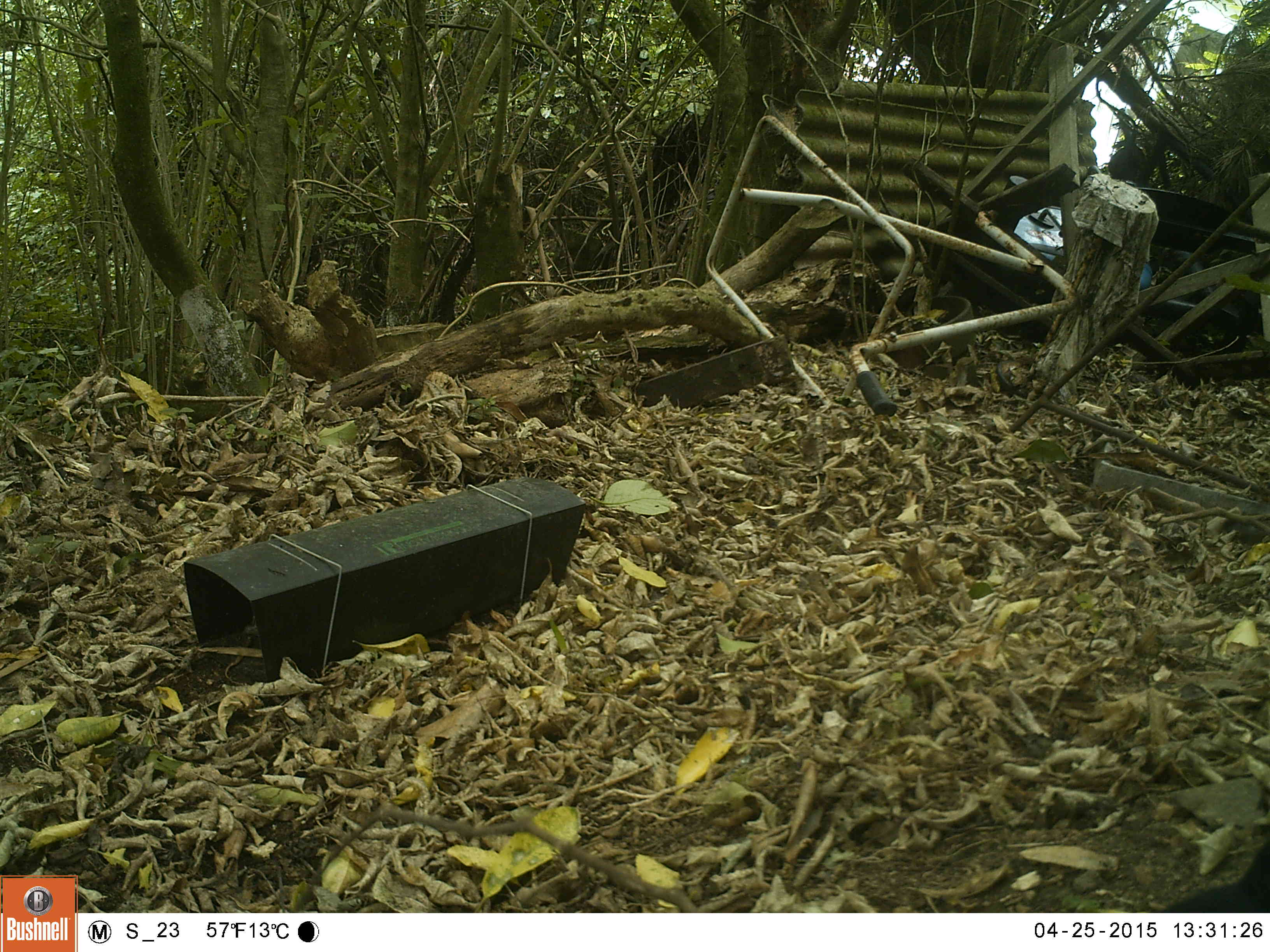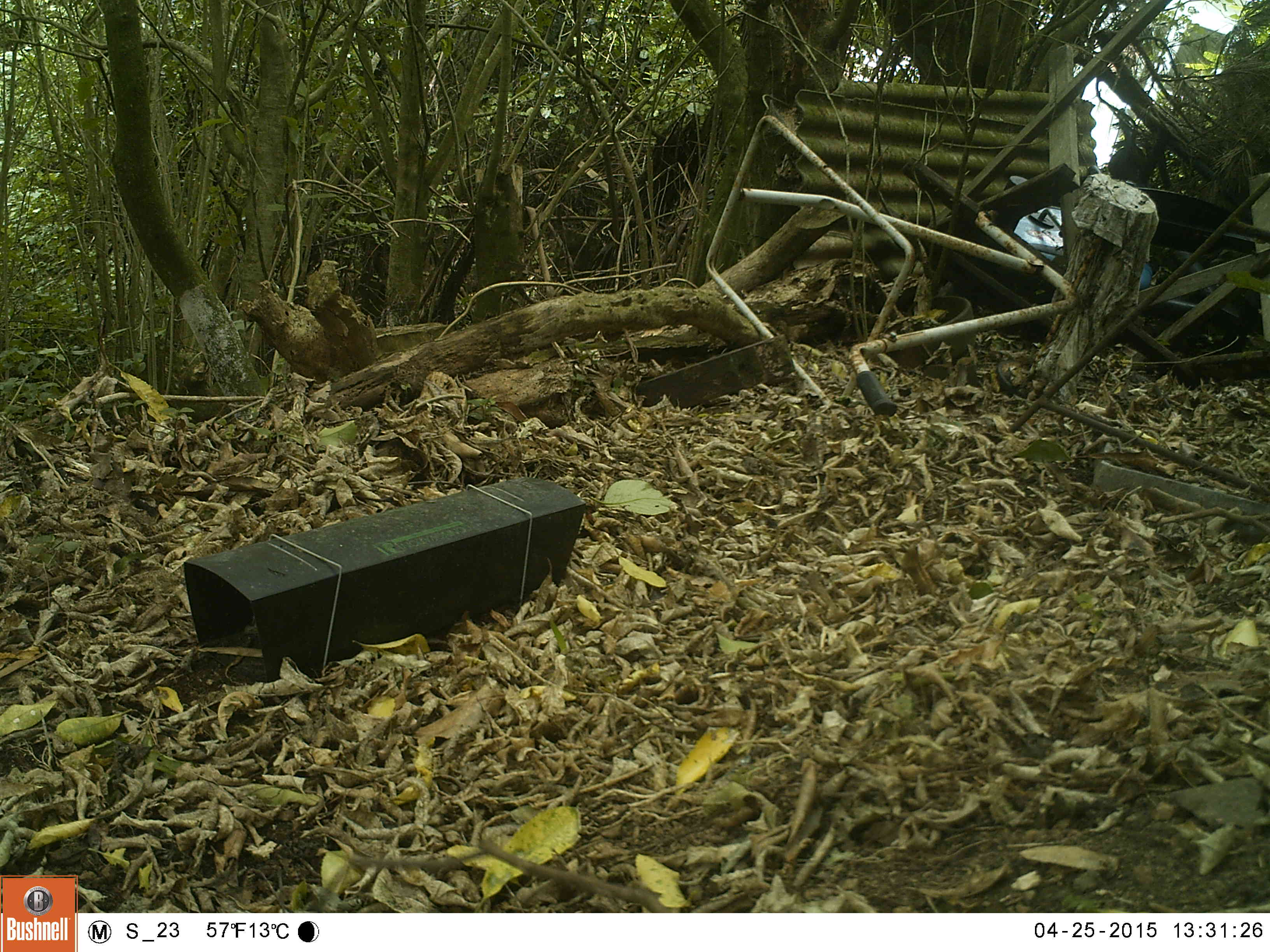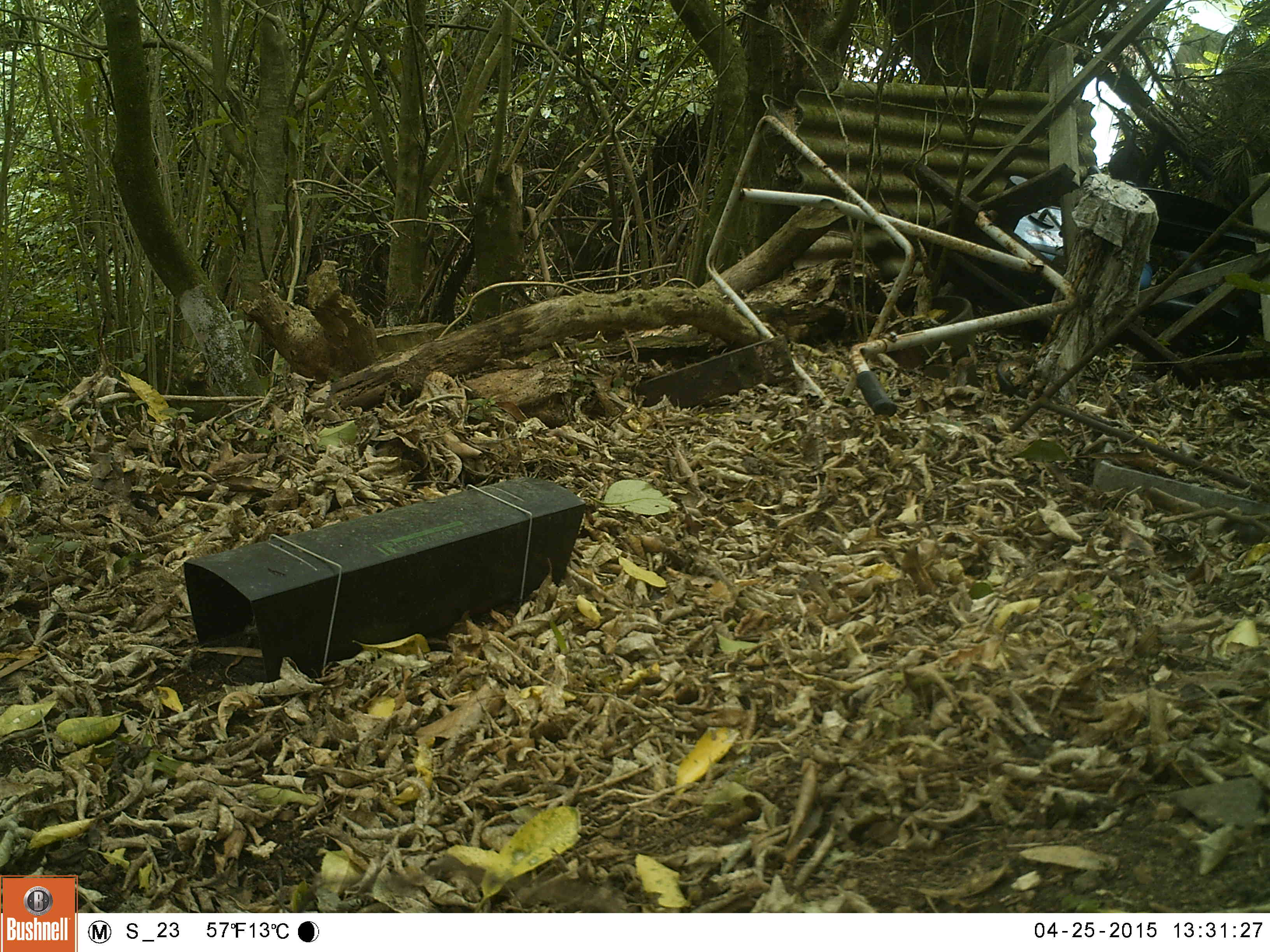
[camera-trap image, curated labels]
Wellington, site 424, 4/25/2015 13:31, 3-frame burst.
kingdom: Animalia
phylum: Chordata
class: Aves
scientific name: Aves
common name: bird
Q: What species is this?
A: Bird (Aves).